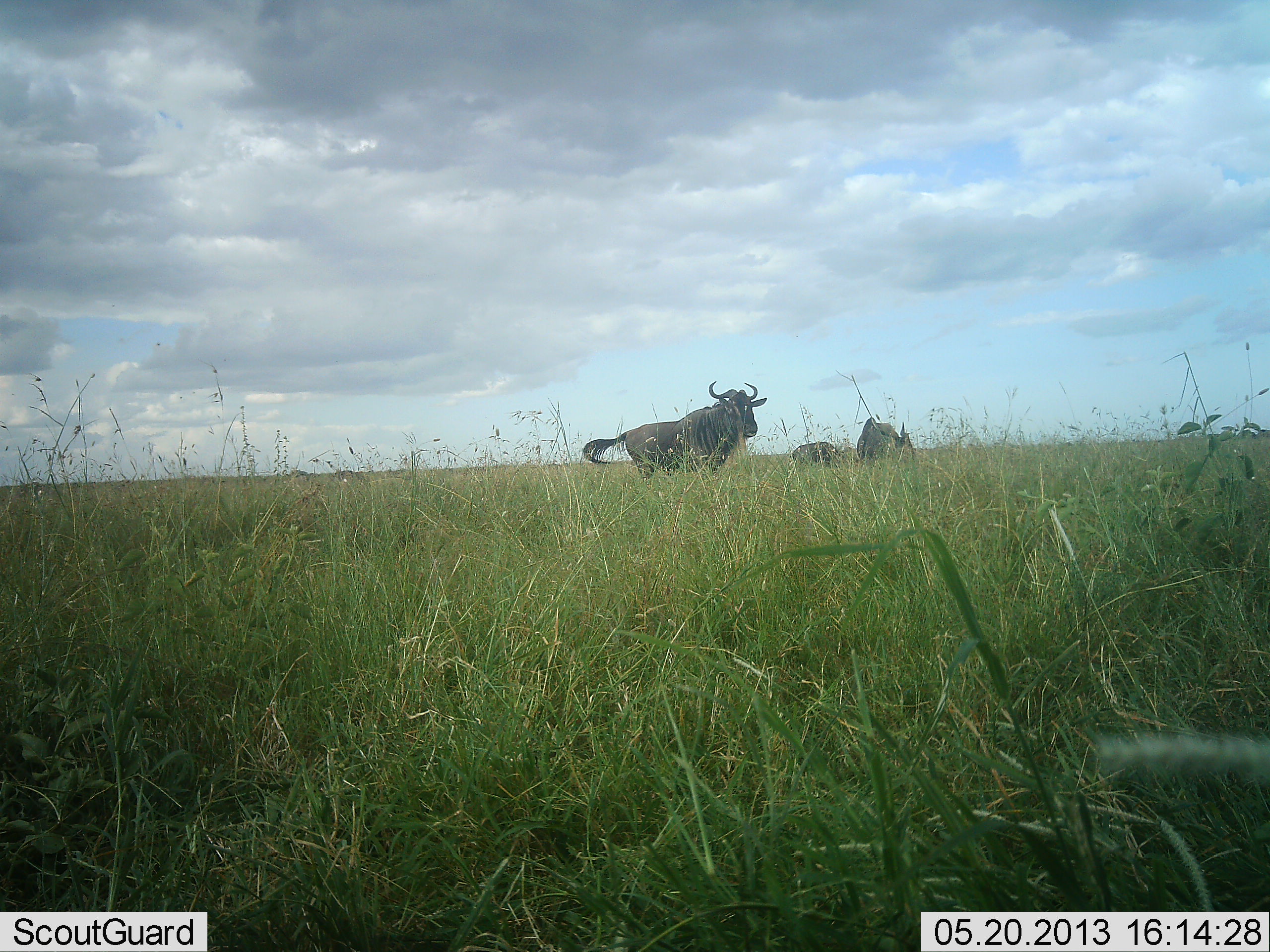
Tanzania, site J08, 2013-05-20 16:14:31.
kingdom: Animalia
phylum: Chordata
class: Mammalia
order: Artiodactyla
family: Bovidae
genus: Connochaetes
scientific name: Connochaetes taurinus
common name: blue wildebeest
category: wildebeest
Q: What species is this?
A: Wildebeest (blue wildebeest) (Connochaetes taurinus).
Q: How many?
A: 3.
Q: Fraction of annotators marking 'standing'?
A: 90%.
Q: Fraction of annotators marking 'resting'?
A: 10%.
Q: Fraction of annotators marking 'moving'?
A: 10%.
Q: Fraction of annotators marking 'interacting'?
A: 10%.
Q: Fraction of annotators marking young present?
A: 20%.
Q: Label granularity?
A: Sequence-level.